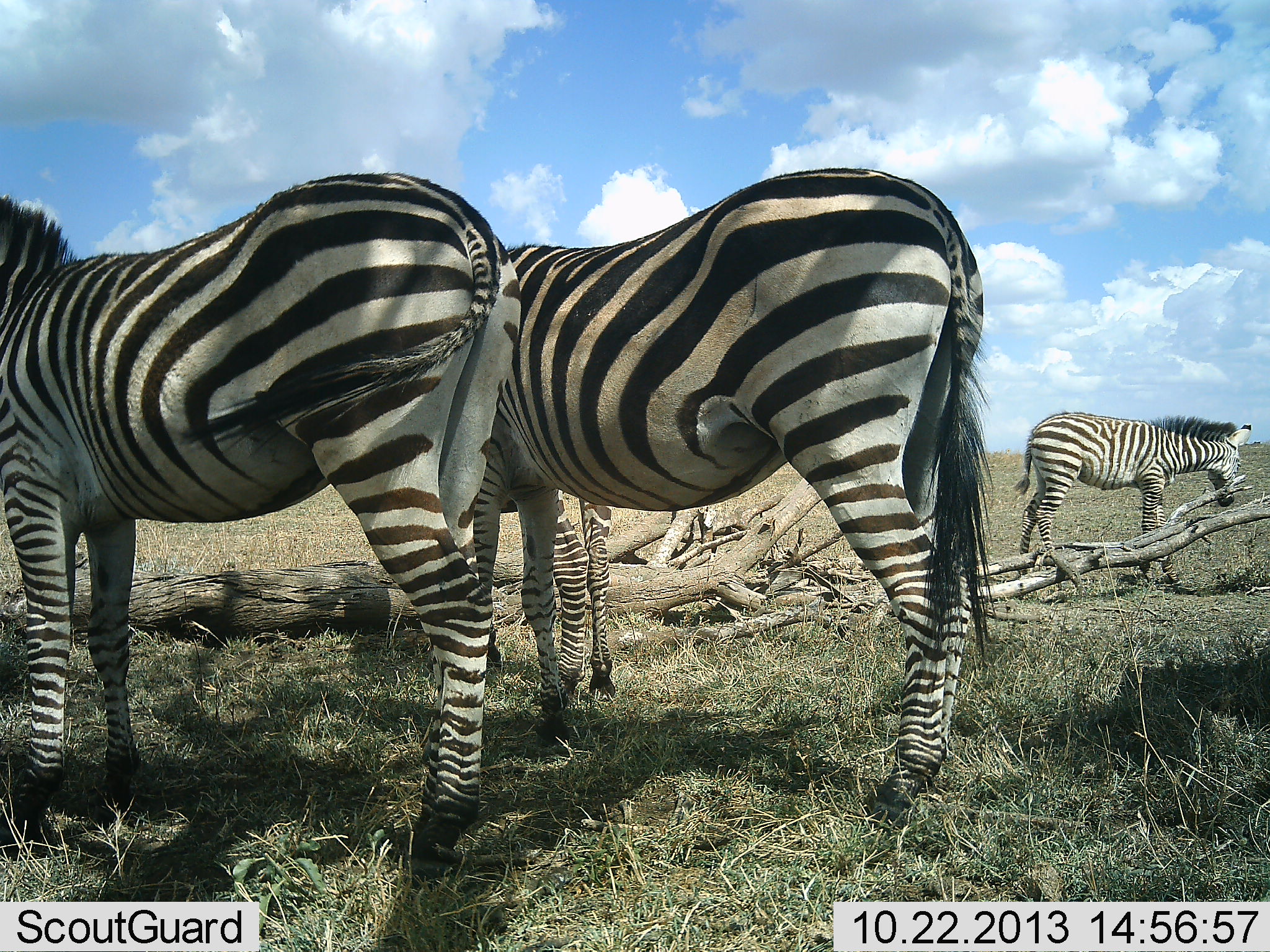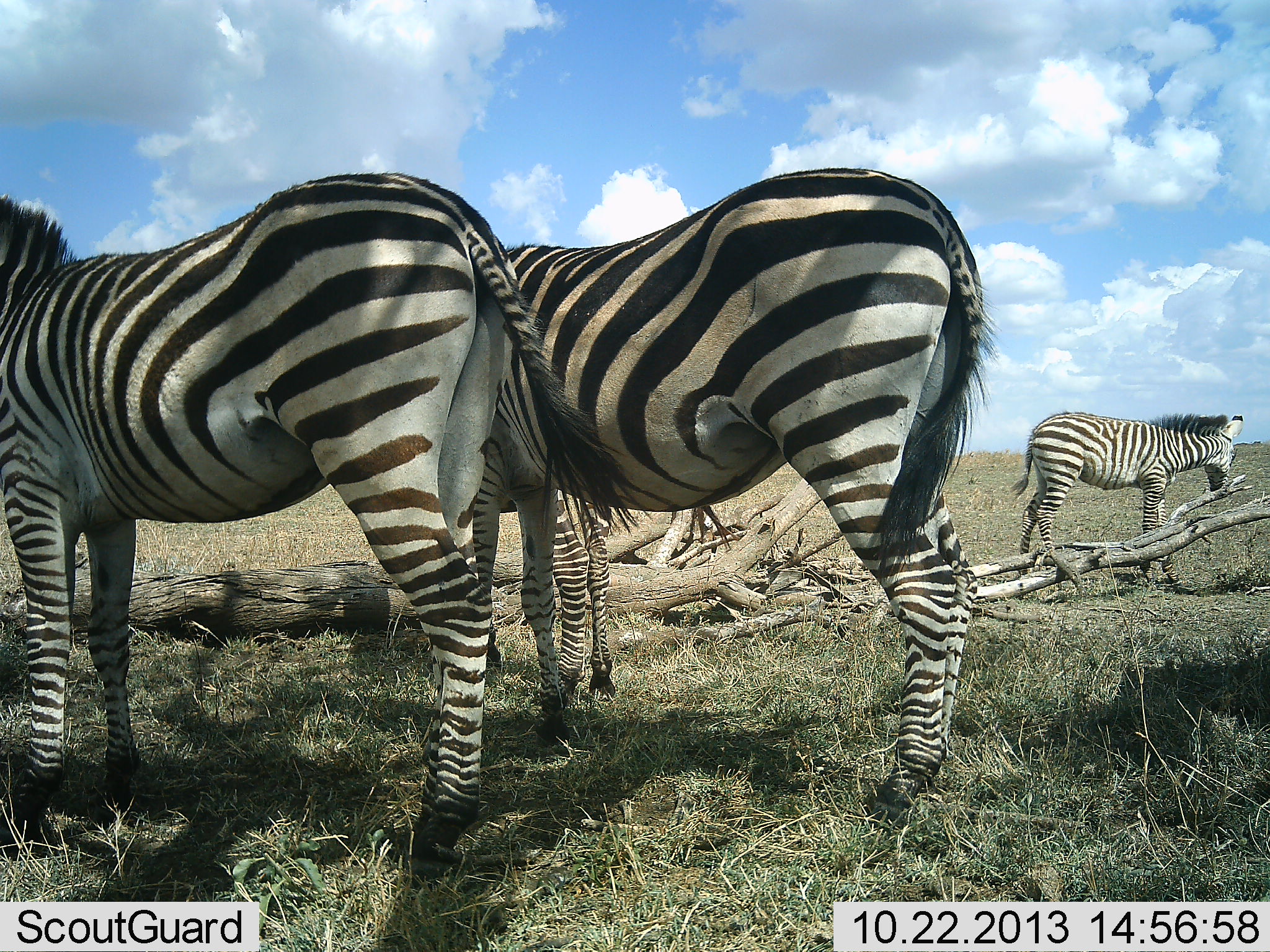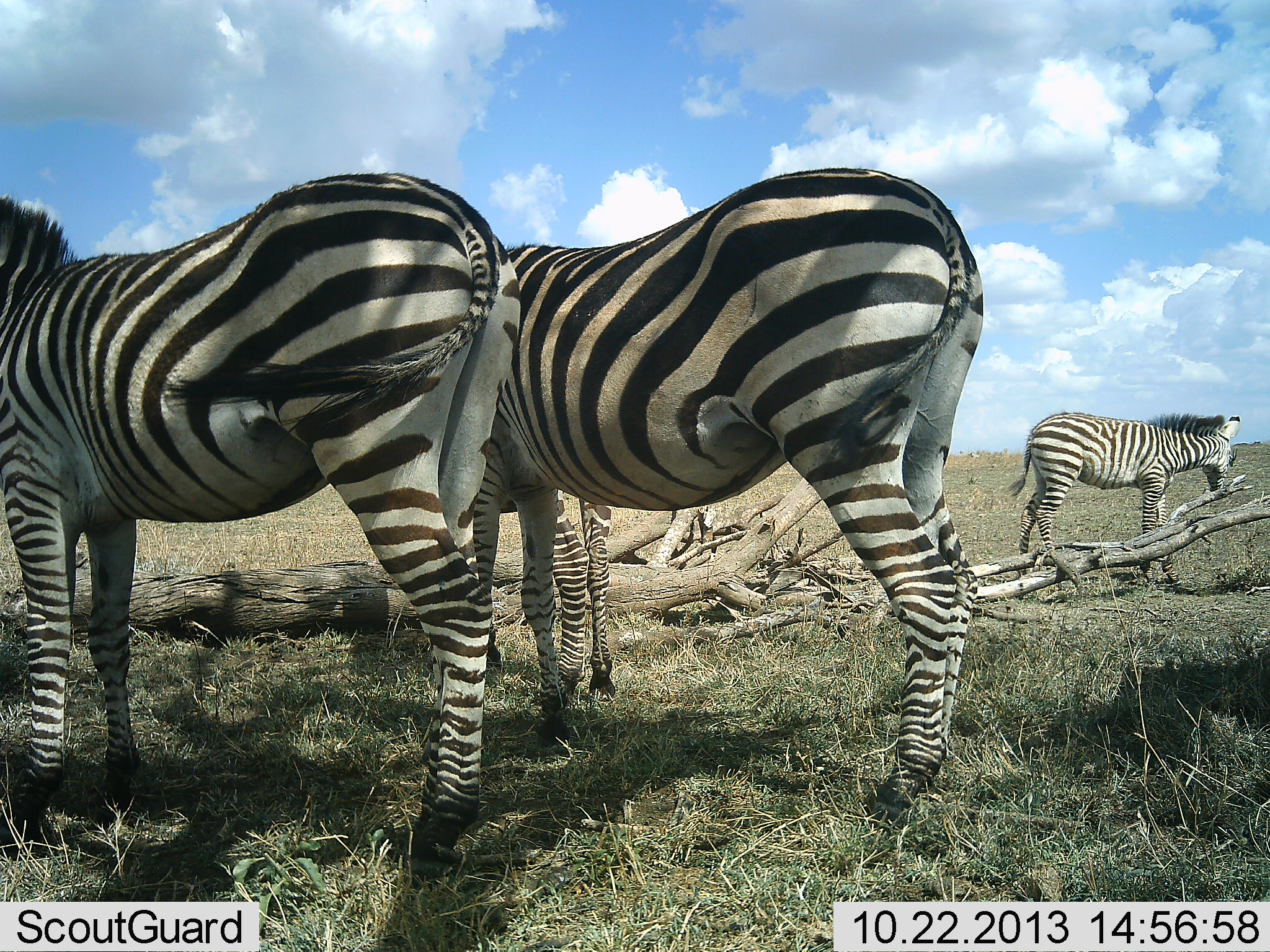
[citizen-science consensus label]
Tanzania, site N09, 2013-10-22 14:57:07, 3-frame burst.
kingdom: Animalia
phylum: Chordata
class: Mammalia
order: Perissodactyla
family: Equidae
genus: Equus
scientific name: Equus quagga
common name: plains zebra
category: zebra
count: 3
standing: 100%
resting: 5%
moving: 0%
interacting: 5%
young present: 20%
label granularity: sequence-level